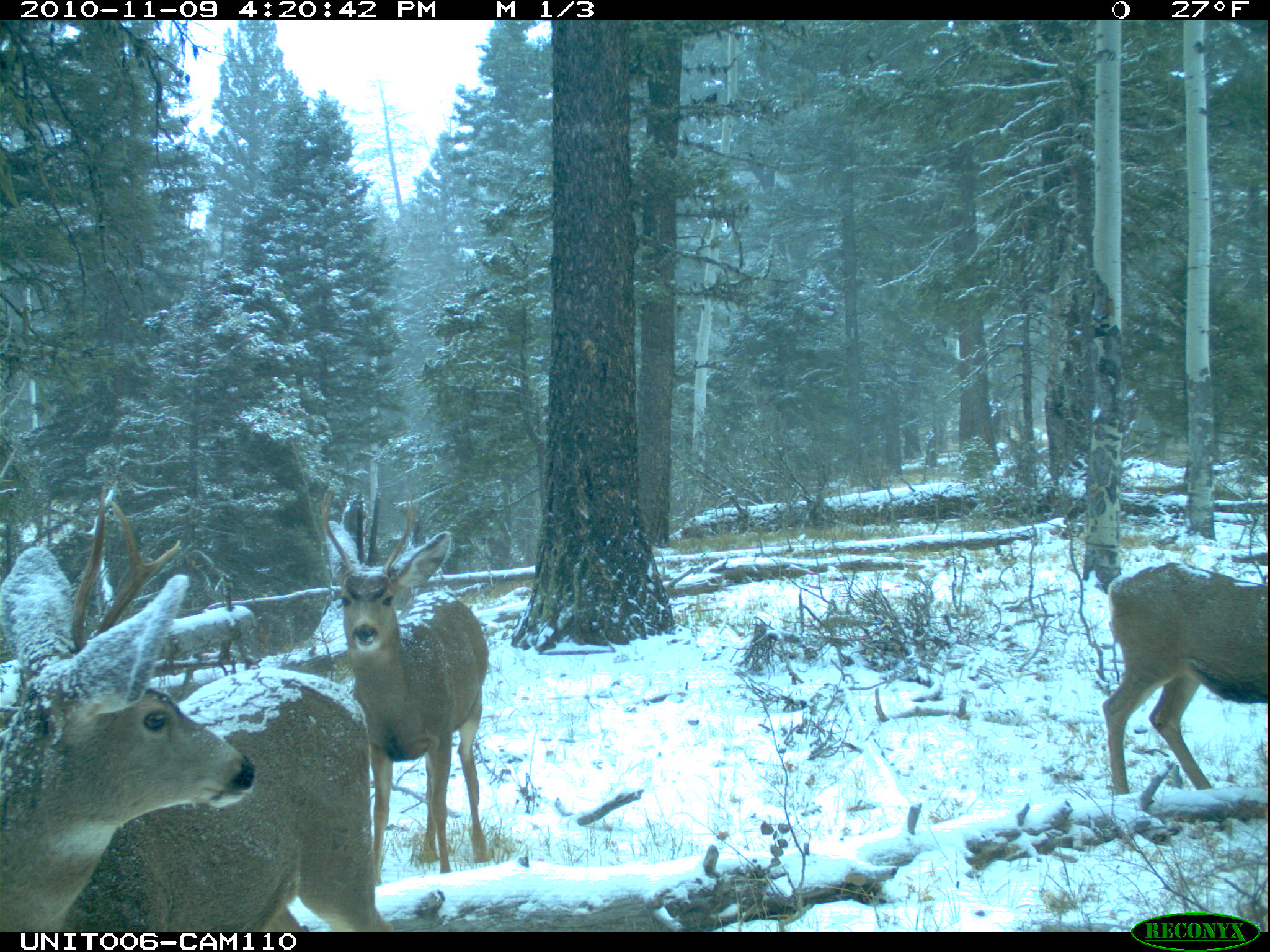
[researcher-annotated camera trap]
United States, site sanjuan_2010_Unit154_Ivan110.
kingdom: Animalia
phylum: Chordata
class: Mammalia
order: Artiodactyla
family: Cervidae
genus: Odocoileus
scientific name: Odocoileus hemionus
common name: mule deer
Odocoileus hemionus (mule deer).